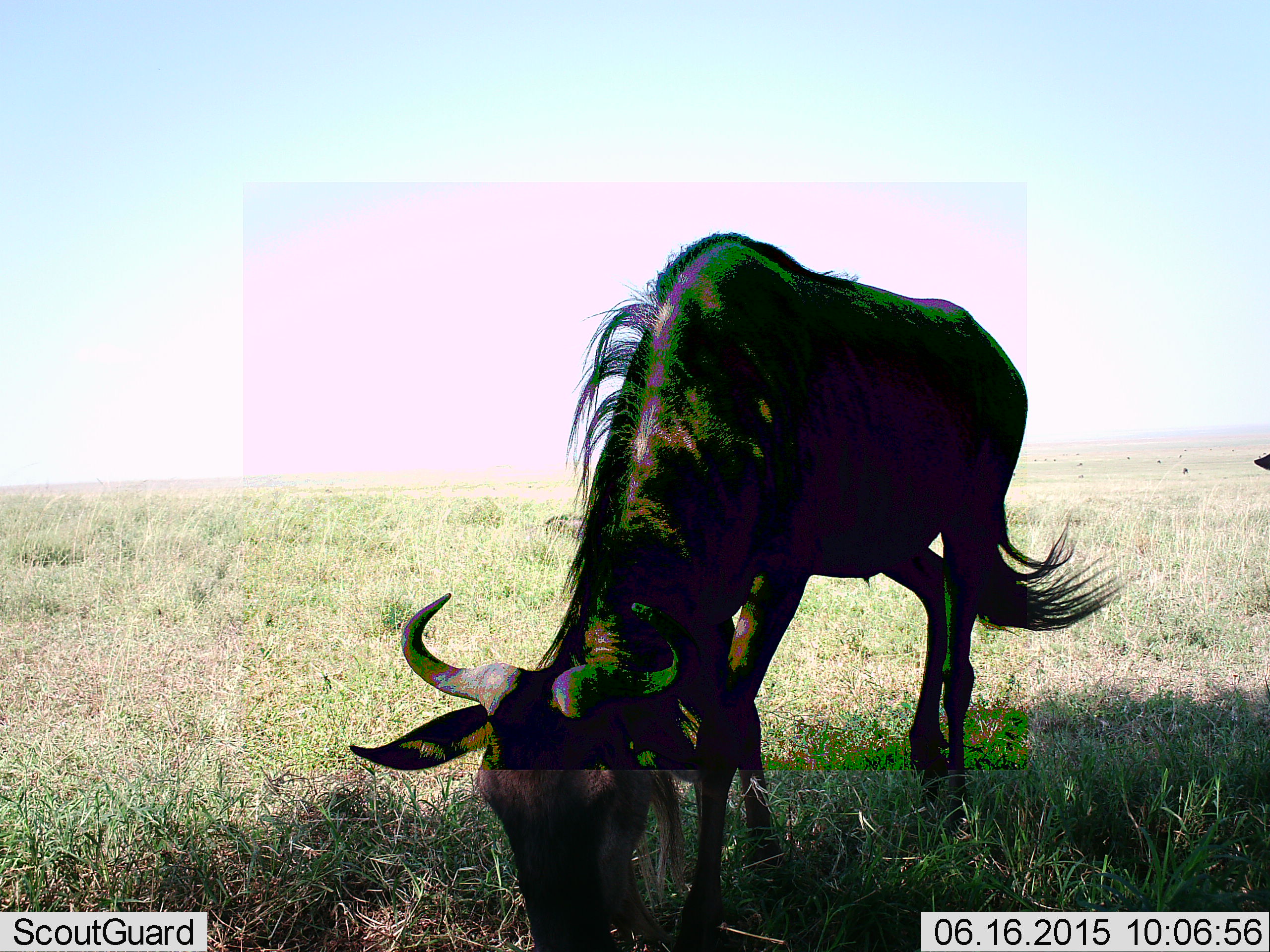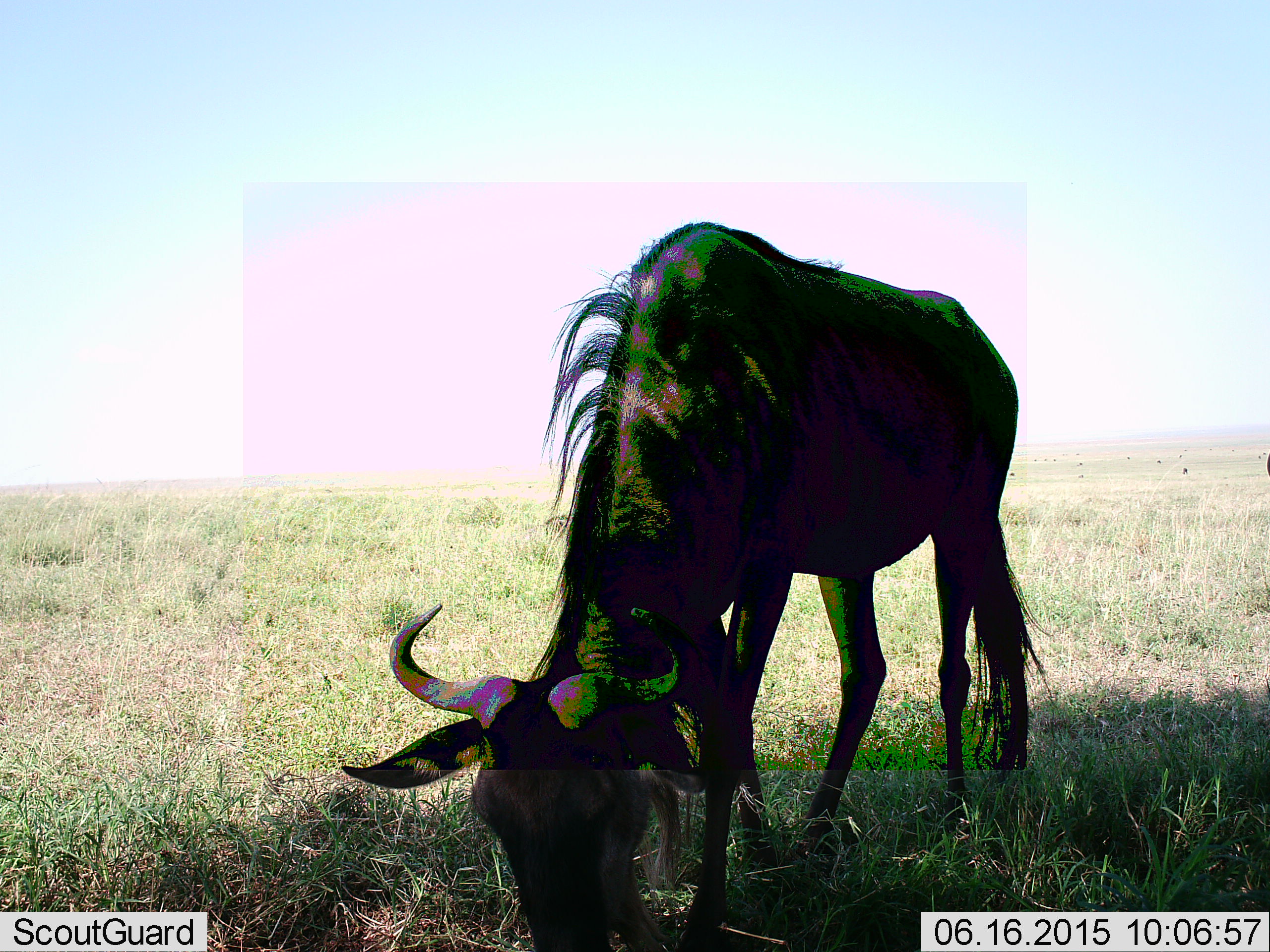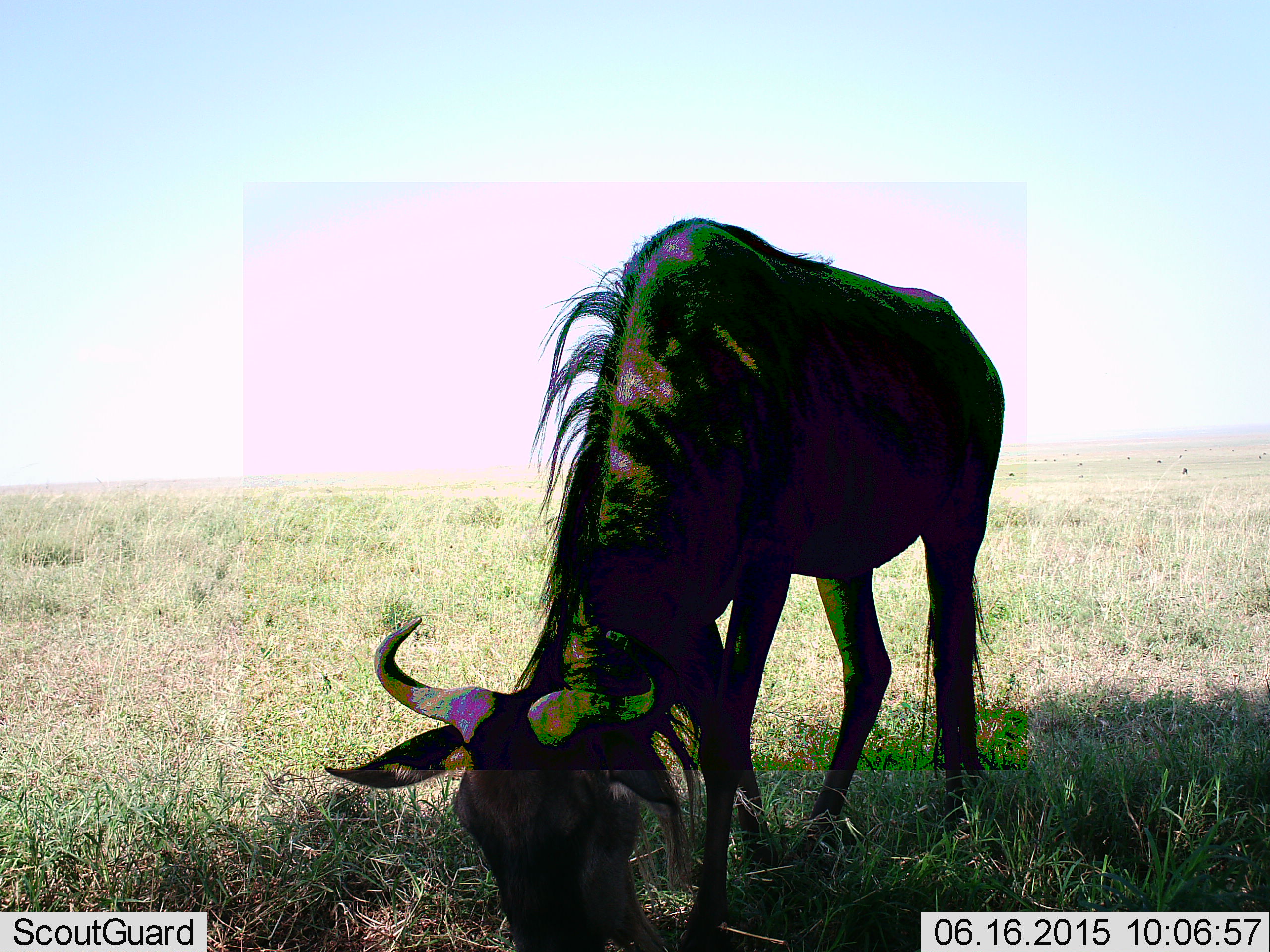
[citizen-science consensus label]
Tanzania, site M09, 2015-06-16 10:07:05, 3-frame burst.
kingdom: Animalia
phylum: Chordata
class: Mammalia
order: Artiodactyla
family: Bovidae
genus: Connochaetes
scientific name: Connochaetes taurinus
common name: blue wildebeest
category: wildebeest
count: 2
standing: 30%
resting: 10%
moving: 0%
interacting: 0%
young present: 0%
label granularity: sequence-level